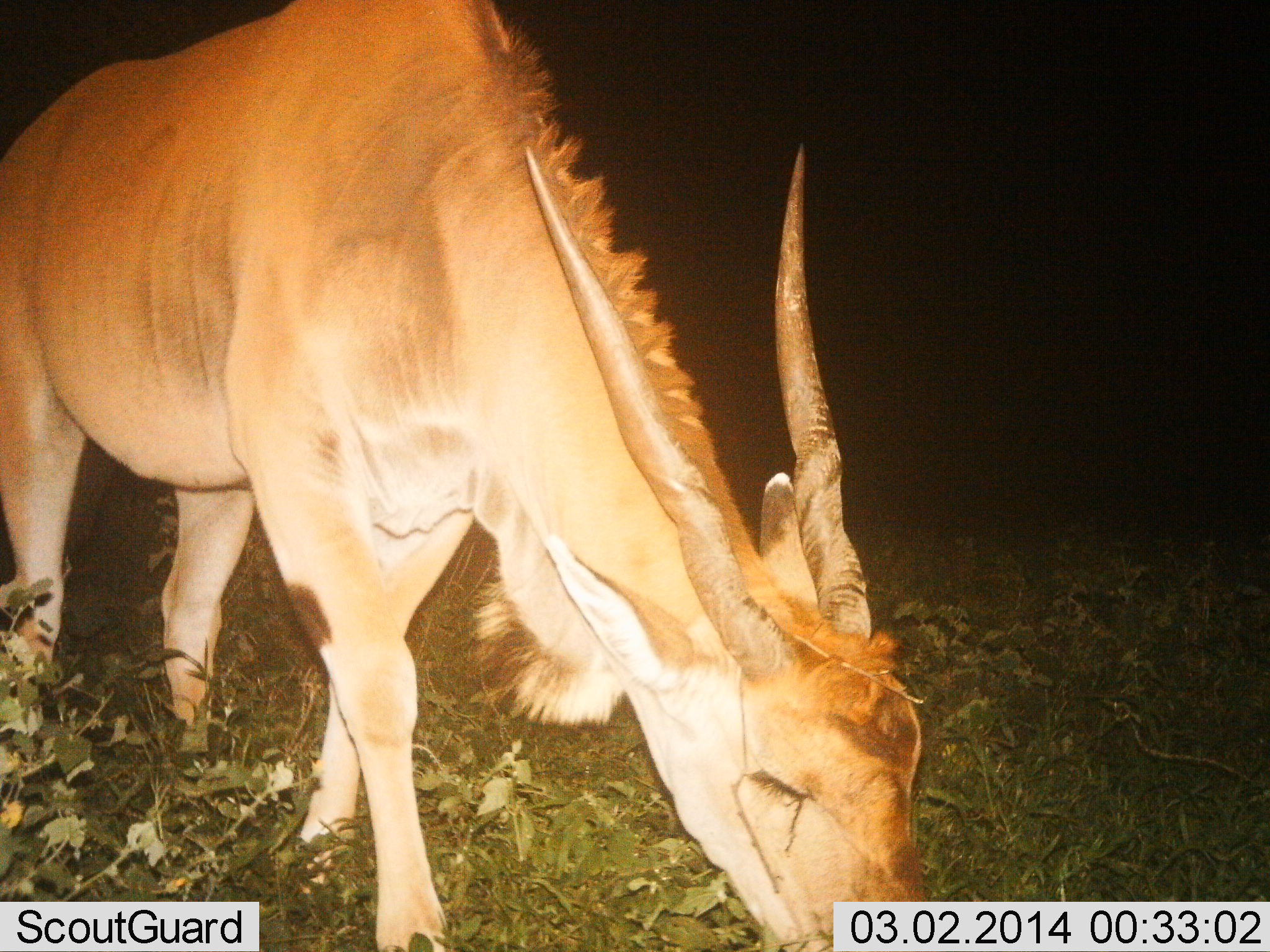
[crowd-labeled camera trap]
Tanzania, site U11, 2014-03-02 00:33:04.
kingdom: Animalia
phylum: Chordata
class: Mammalia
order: Artiodactyla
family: Bovidae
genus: Tragelaphus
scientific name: Tragelaphus oryx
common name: eland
Eland (Tragelaphus oryx), count 1. Behavior (volunteer vote fractions): standing 18%, resting 0%, moving 0%, interacting 0%. Young present (vote fraction): 0%. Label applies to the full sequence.